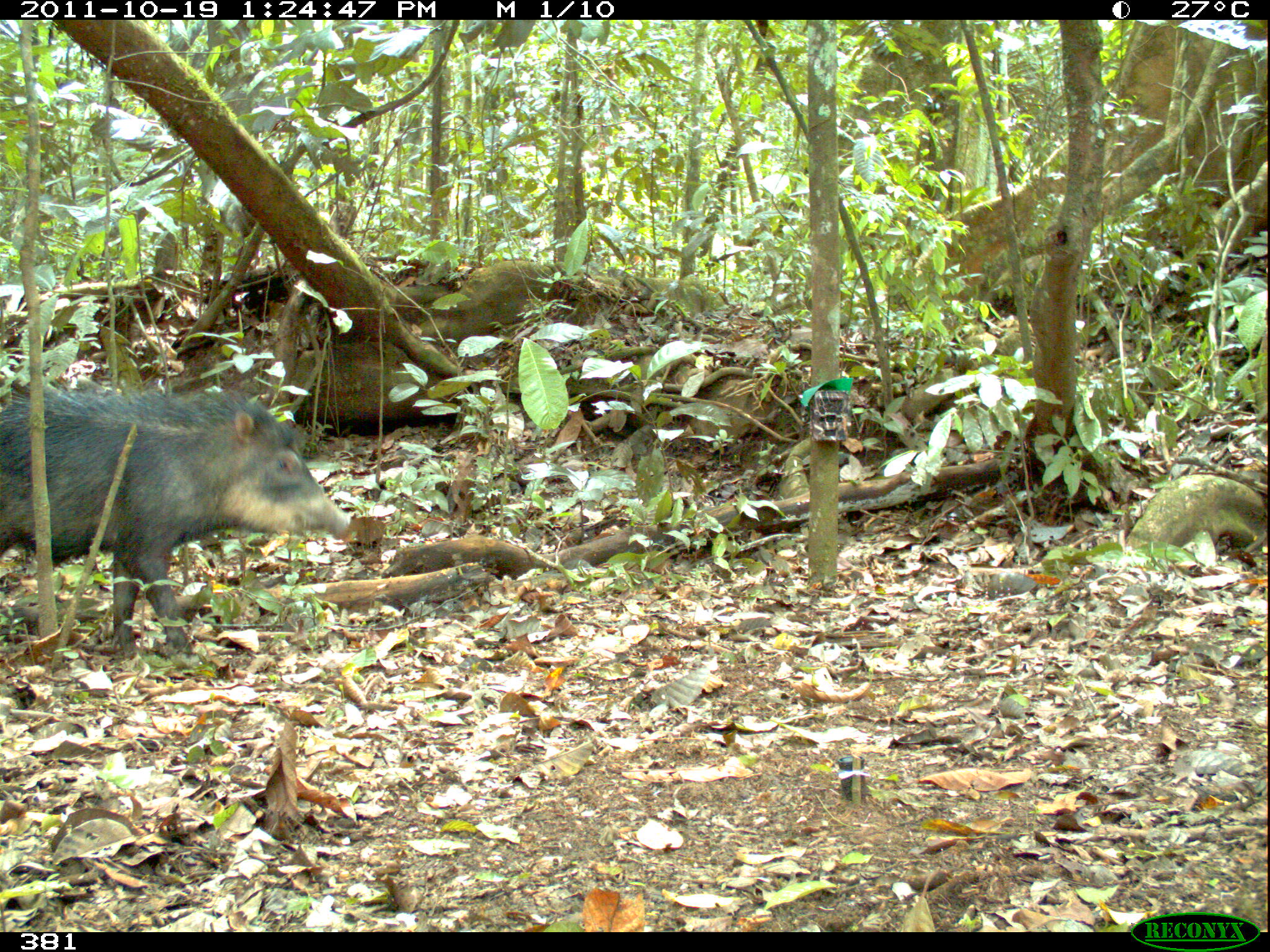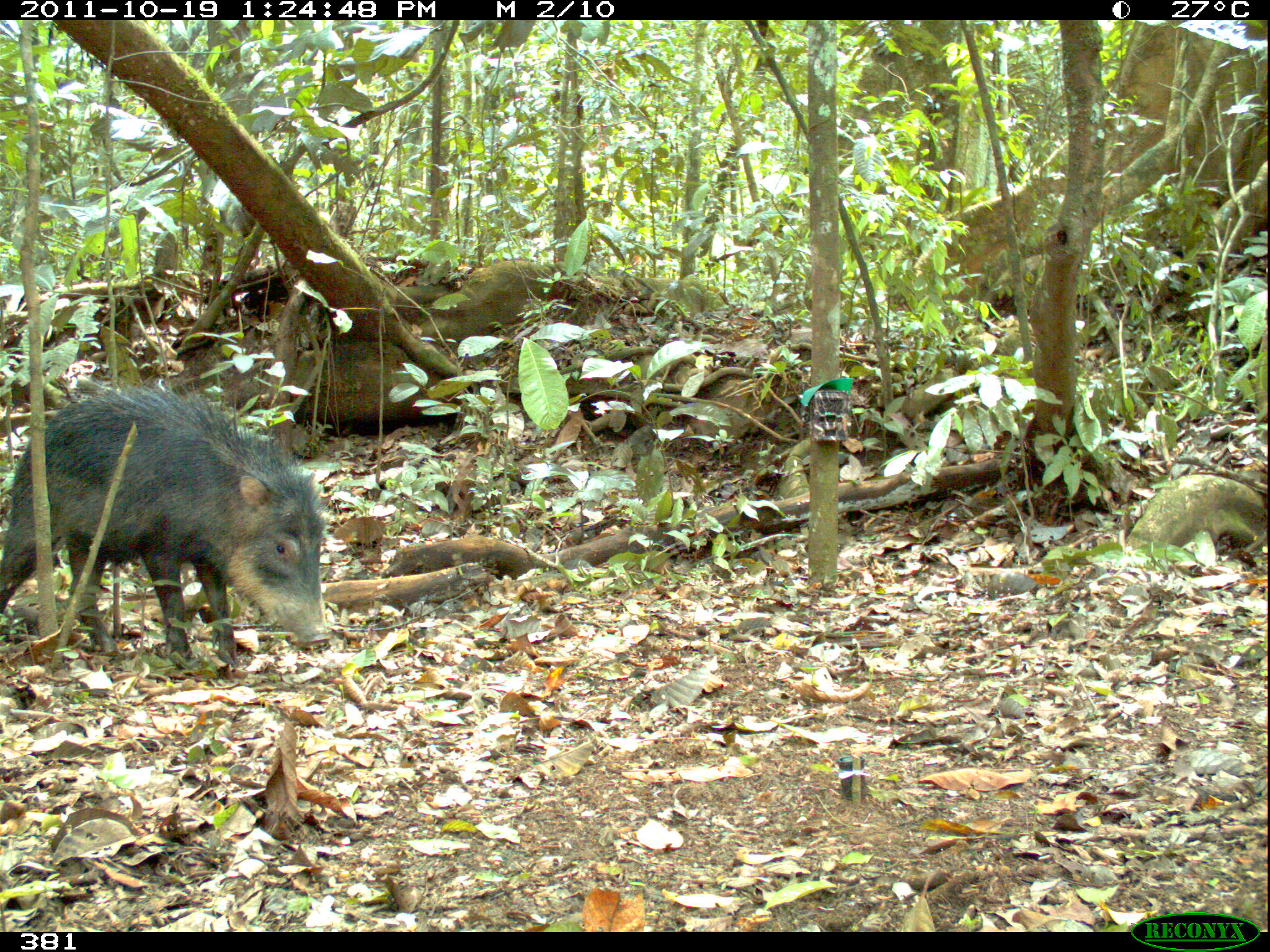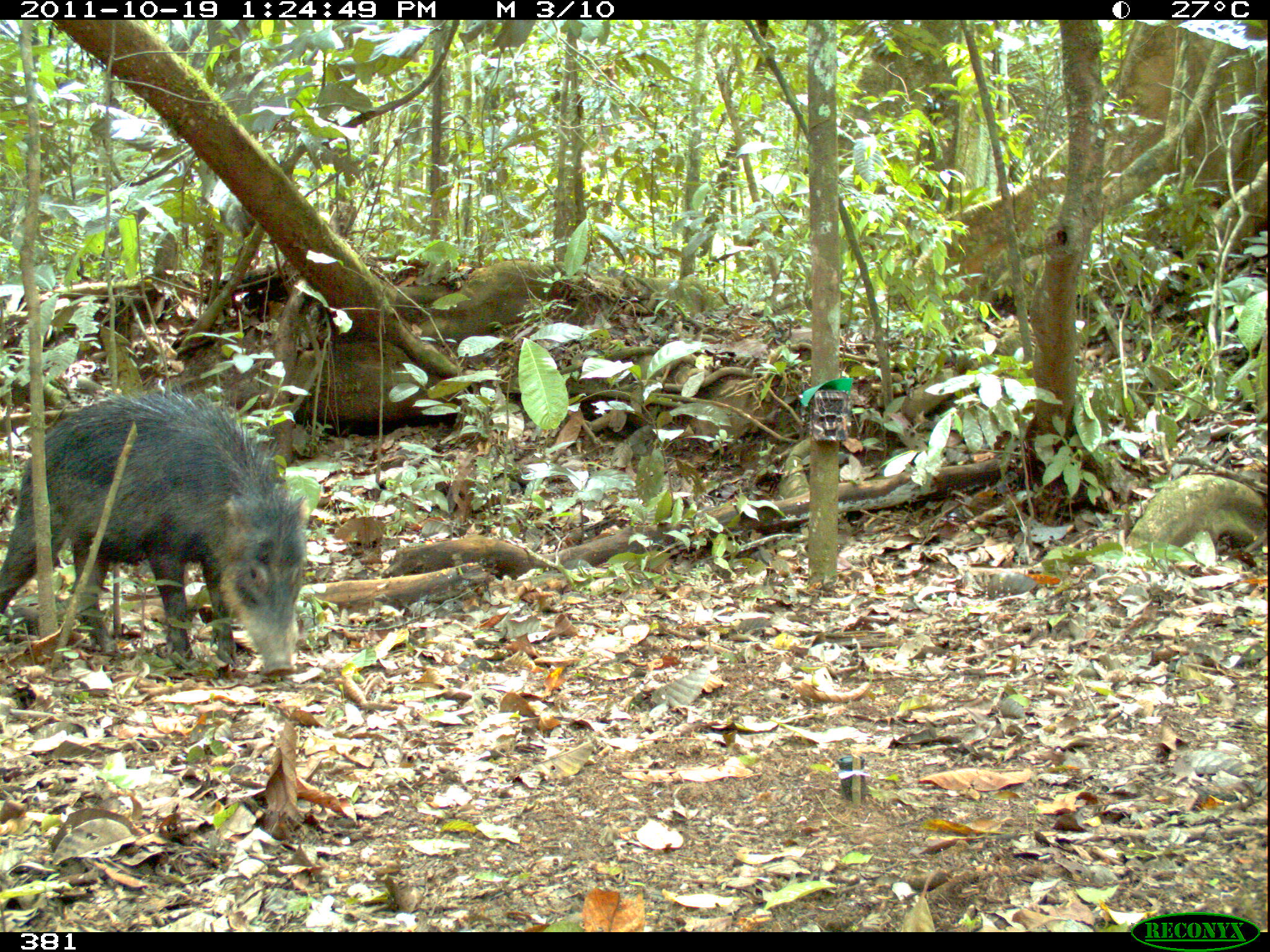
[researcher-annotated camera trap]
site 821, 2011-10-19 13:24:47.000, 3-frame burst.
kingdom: Animalia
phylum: Chordata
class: Mammalia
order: Artiodactyla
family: Tayassuidae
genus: Tayassu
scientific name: Tayassu pecari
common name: white-lipped peccary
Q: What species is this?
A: Tayassu pecari (white-lipped peccary).